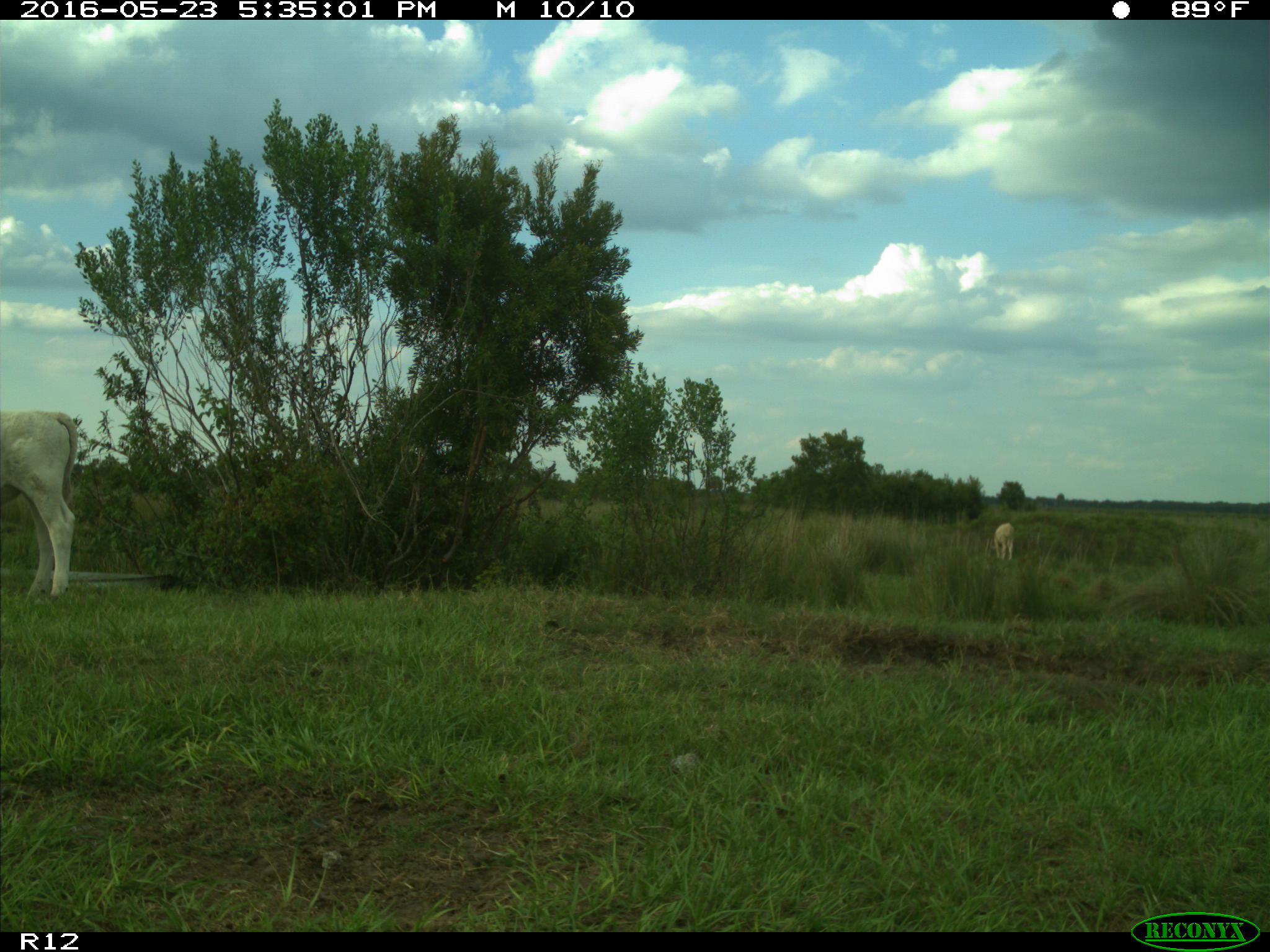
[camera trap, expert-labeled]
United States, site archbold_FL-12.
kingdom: Animalia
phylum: Chordata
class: Mammalia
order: Artiodactyla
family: Bovidae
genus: Bos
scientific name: Bos taurus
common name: domestic cow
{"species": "Bos taurus (domestic cow)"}